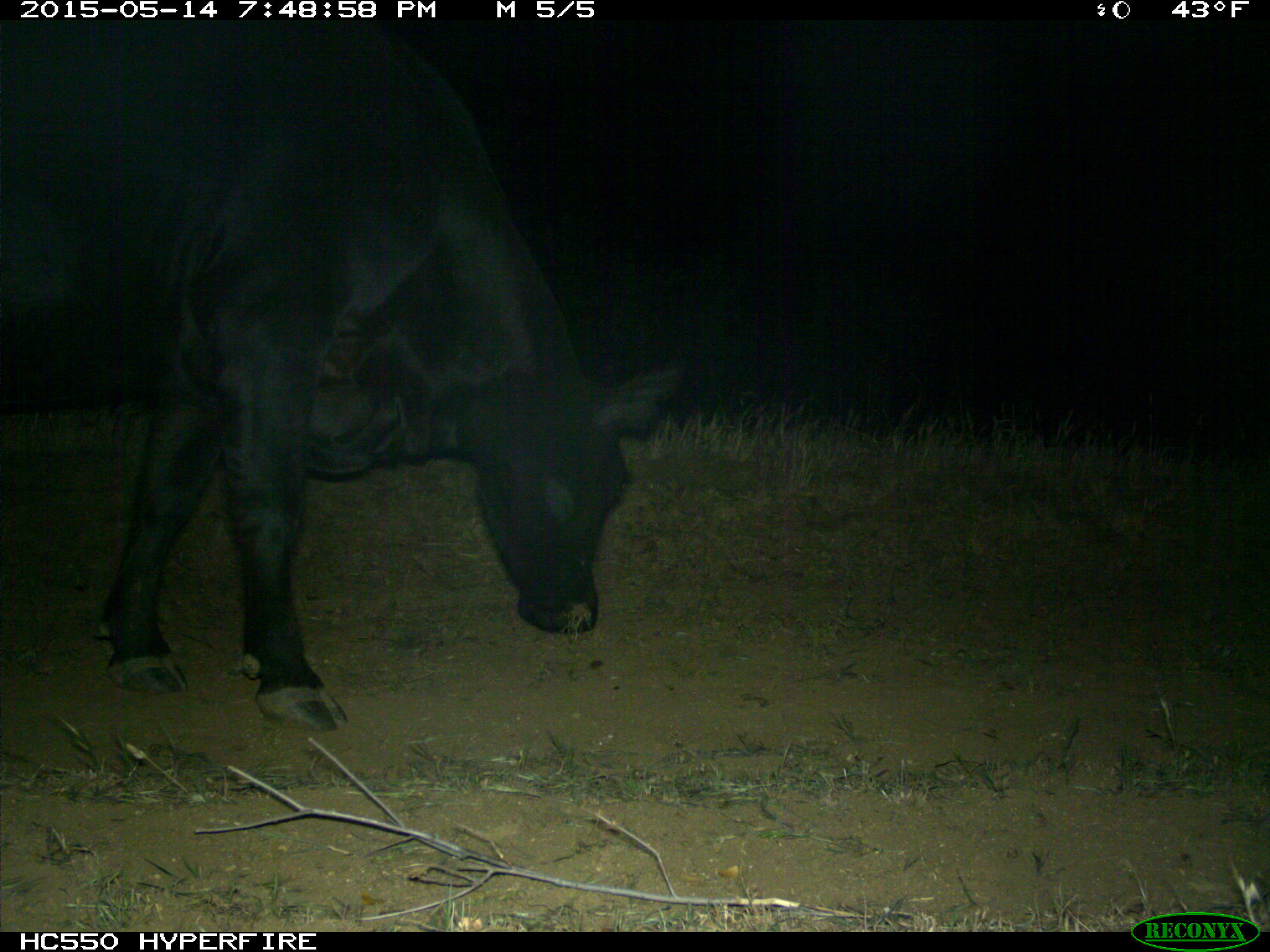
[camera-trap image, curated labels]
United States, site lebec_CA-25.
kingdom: Animalia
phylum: Chordata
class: Mammalia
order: Artiodactyla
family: Bovidae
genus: Bos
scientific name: Bos taurus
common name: domestic cow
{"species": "Bos taurus (domestic cow)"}